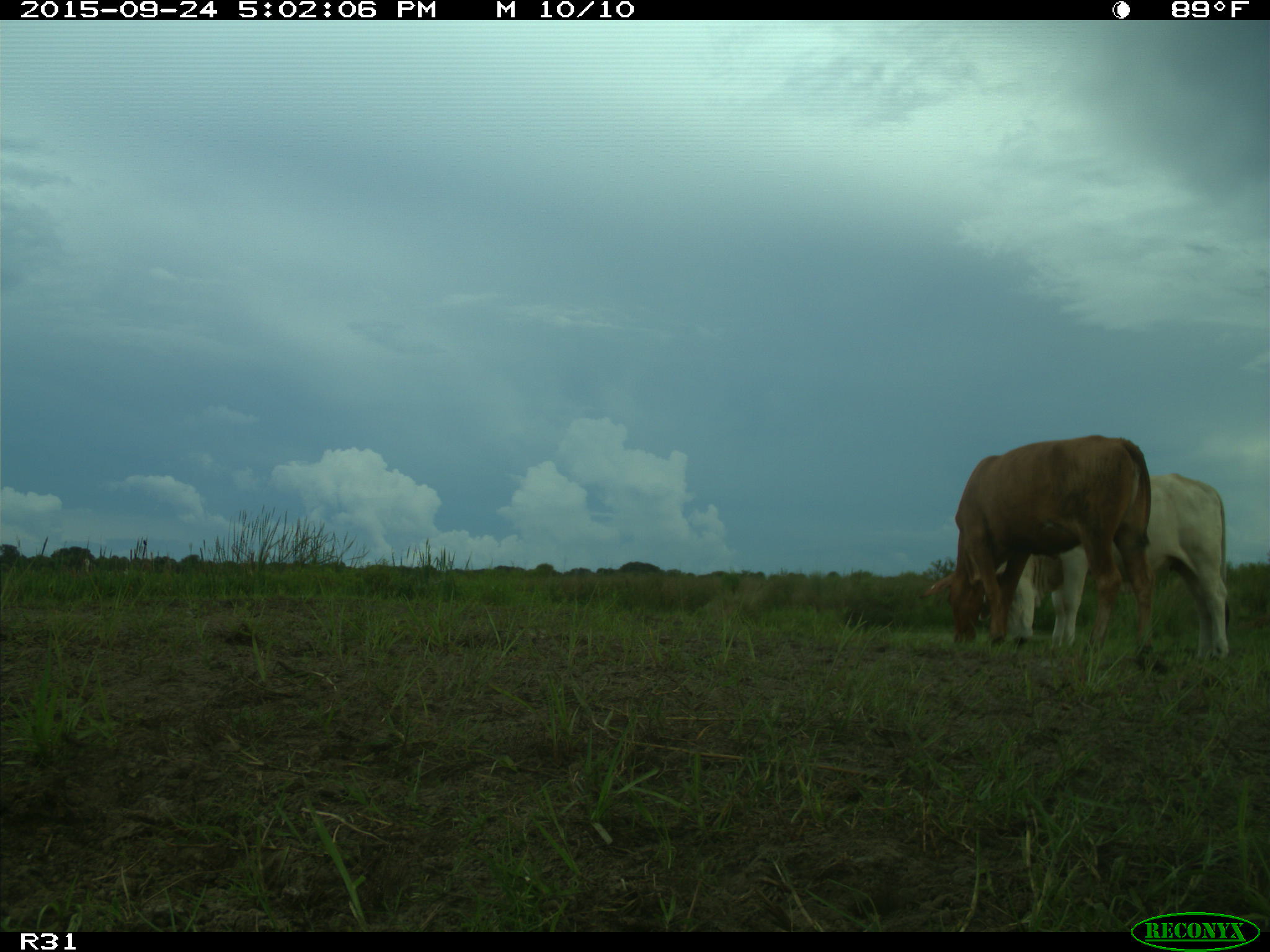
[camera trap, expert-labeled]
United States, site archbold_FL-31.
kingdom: Animalia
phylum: Chordata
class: Mammalia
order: Artiodactyla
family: Bovidae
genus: Bos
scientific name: Bos taurus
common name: domestic cow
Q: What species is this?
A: Bos taurus (domestic cow).